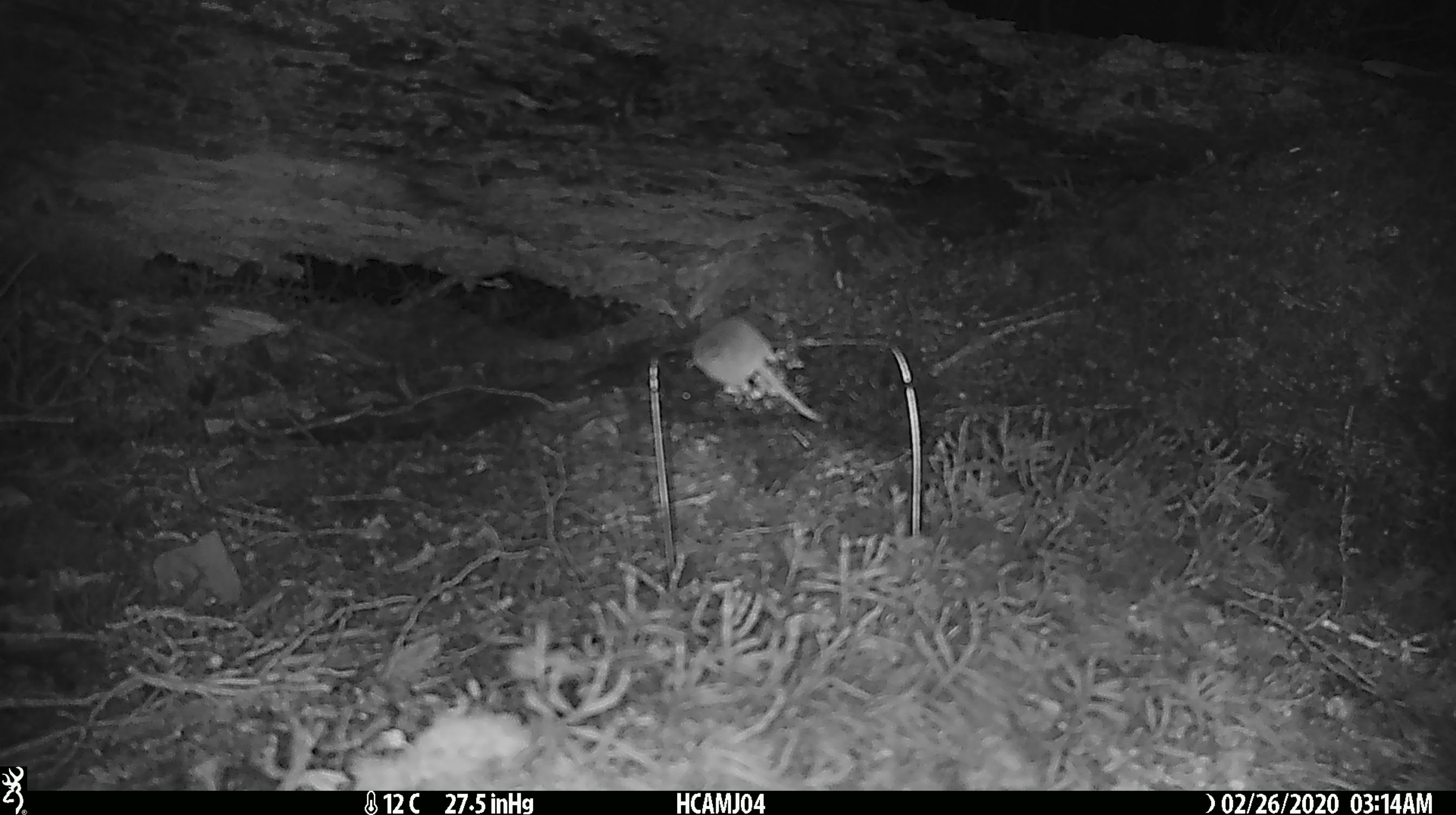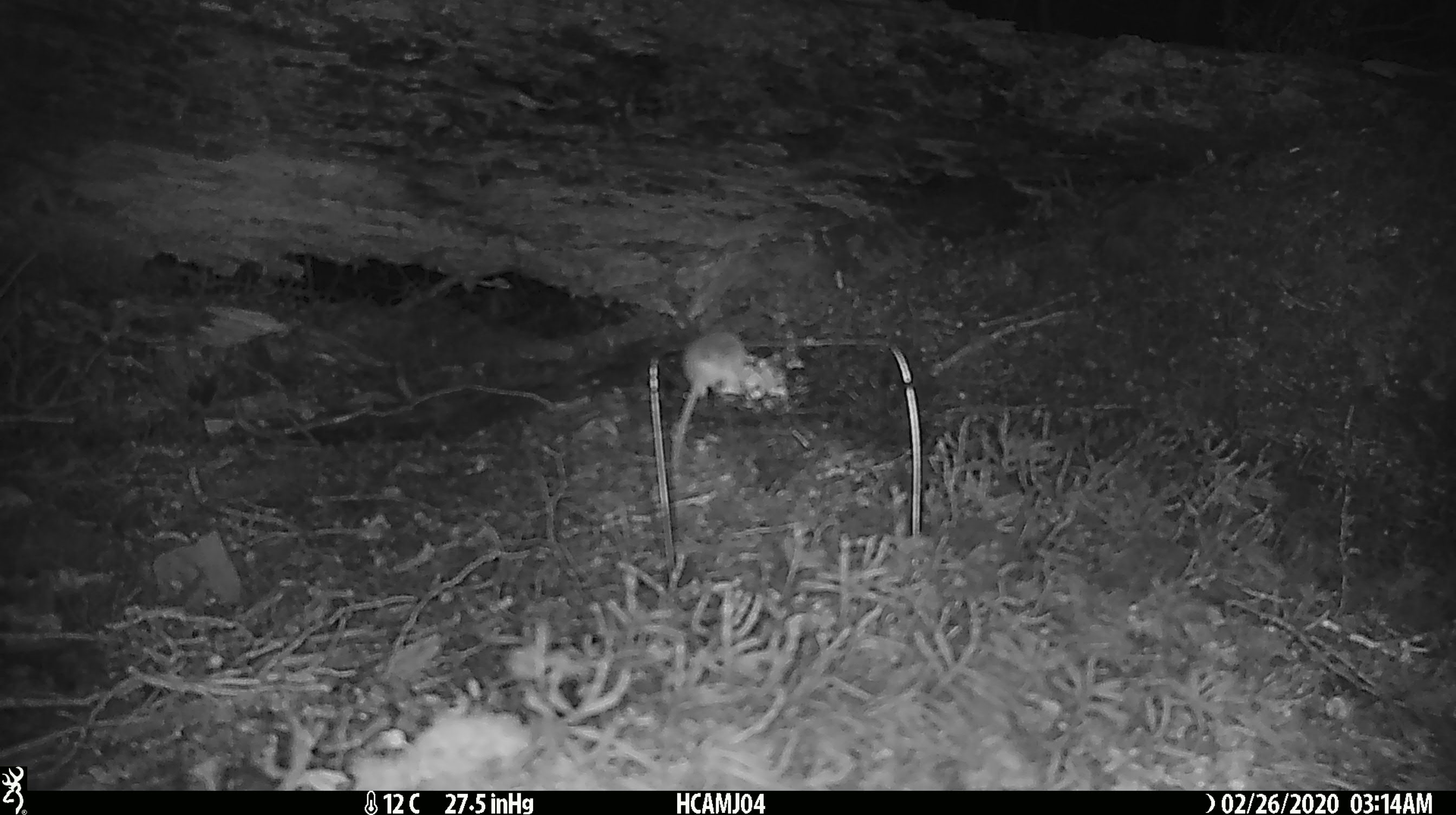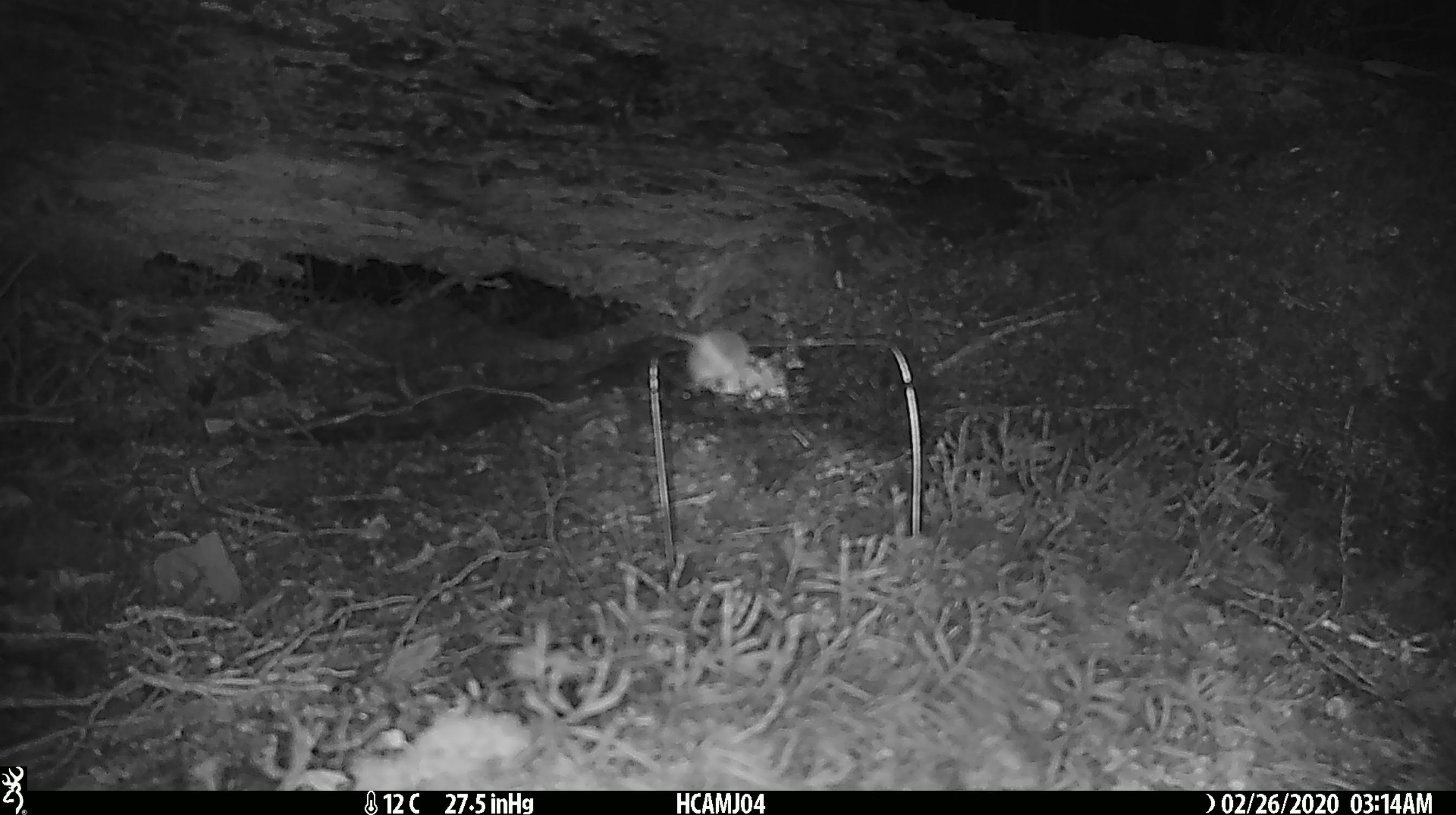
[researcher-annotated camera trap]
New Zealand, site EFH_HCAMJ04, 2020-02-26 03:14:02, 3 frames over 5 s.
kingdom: Animalia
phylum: Chordata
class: Mammalia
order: Rodentia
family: Muridae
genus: Mus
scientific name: Mus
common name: mouse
Mouse (Mus).